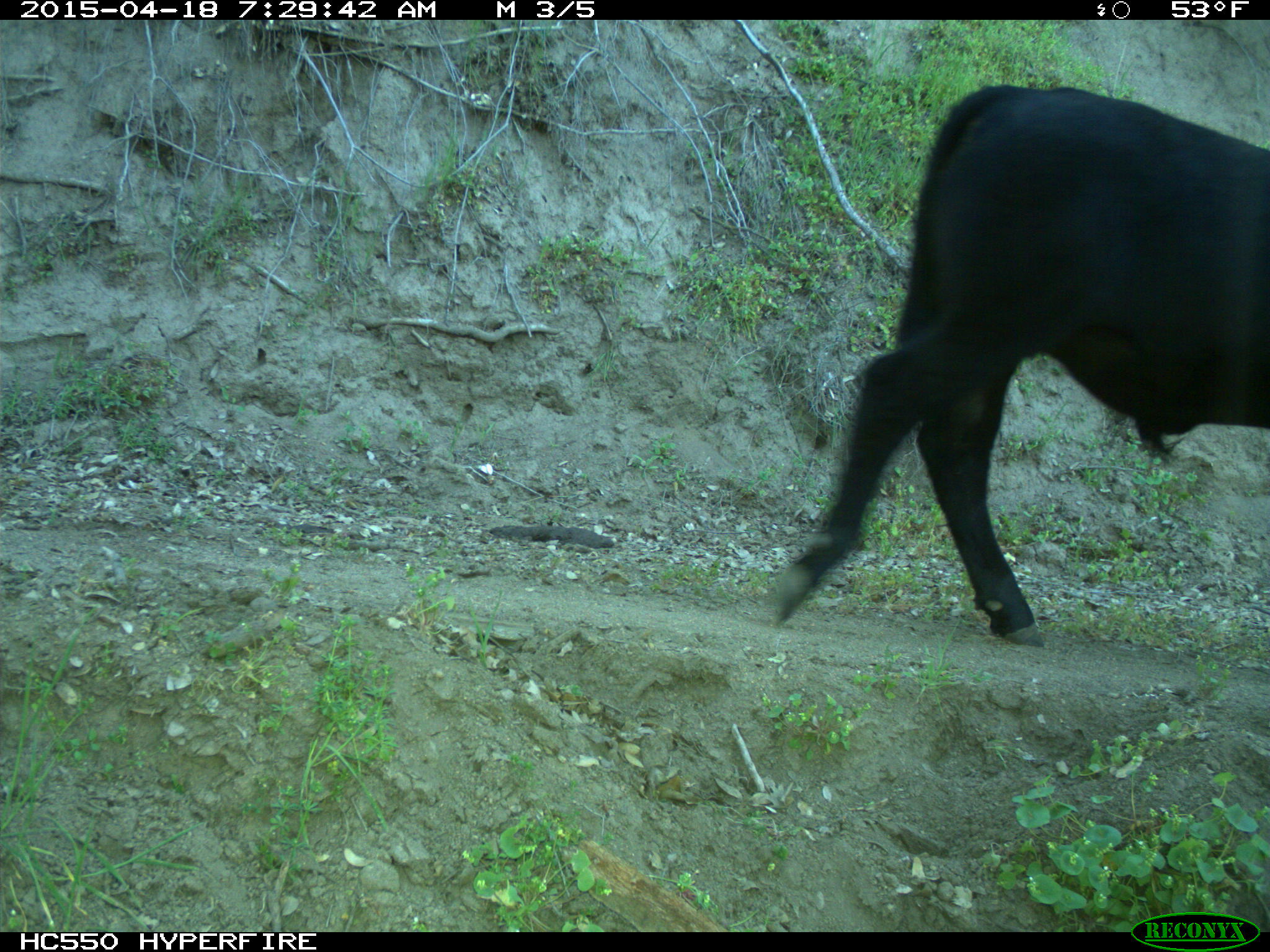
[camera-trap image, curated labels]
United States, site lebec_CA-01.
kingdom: Animalia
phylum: Chordata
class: Mammalia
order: Artiodactyla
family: Bovidae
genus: Bos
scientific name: Bos taurus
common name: domestic cow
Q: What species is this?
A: Bos taurus (domestic cow).